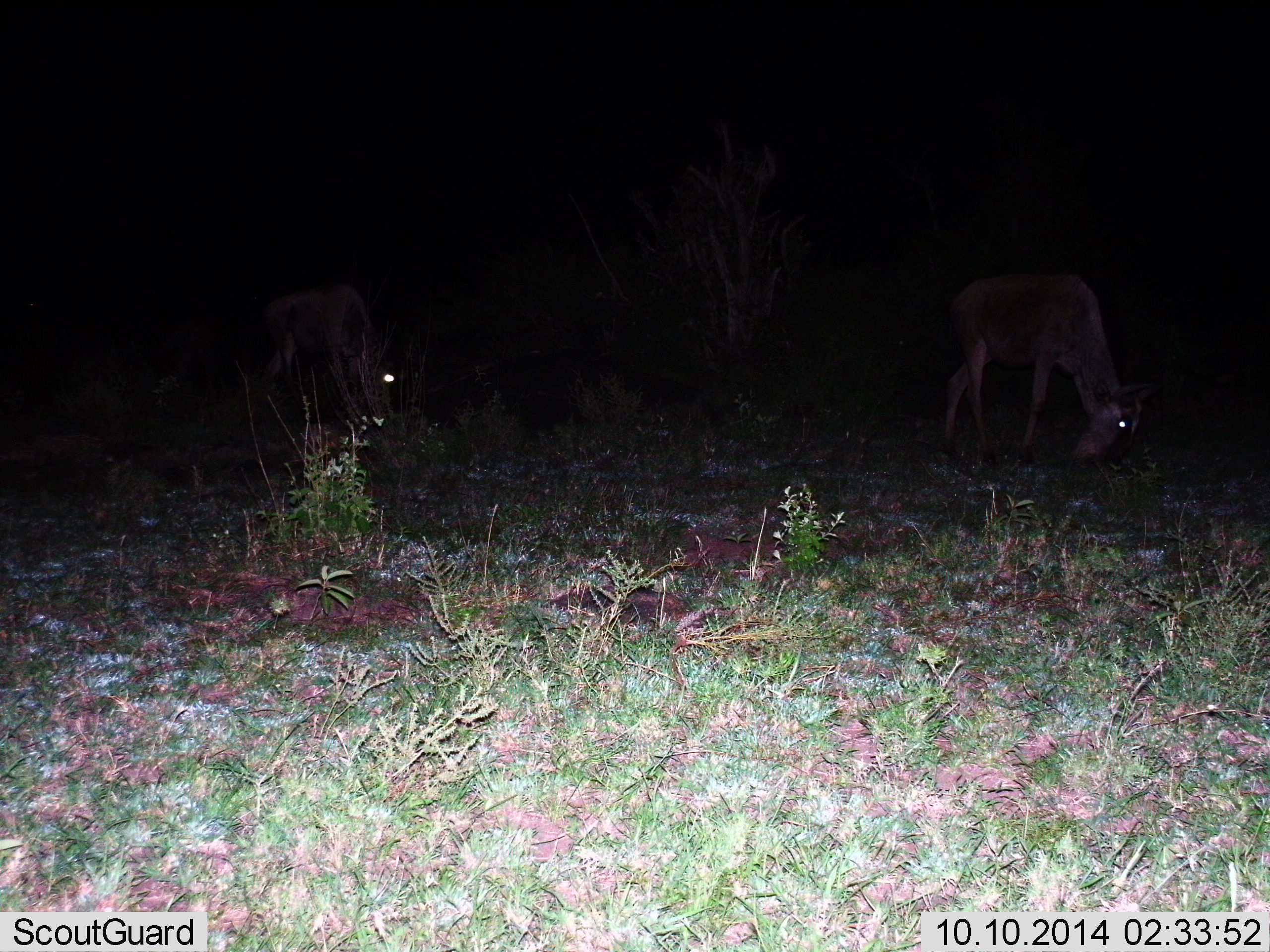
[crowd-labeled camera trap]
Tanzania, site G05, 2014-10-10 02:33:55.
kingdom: Animalia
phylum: Chordata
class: Mammalia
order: Artiodactyla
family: Bovidae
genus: Connochaetes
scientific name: Connochaetes taurinus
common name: blue wildebeest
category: wildebeest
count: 2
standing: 20%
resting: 0%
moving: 0%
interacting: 0%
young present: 0%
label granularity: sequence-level